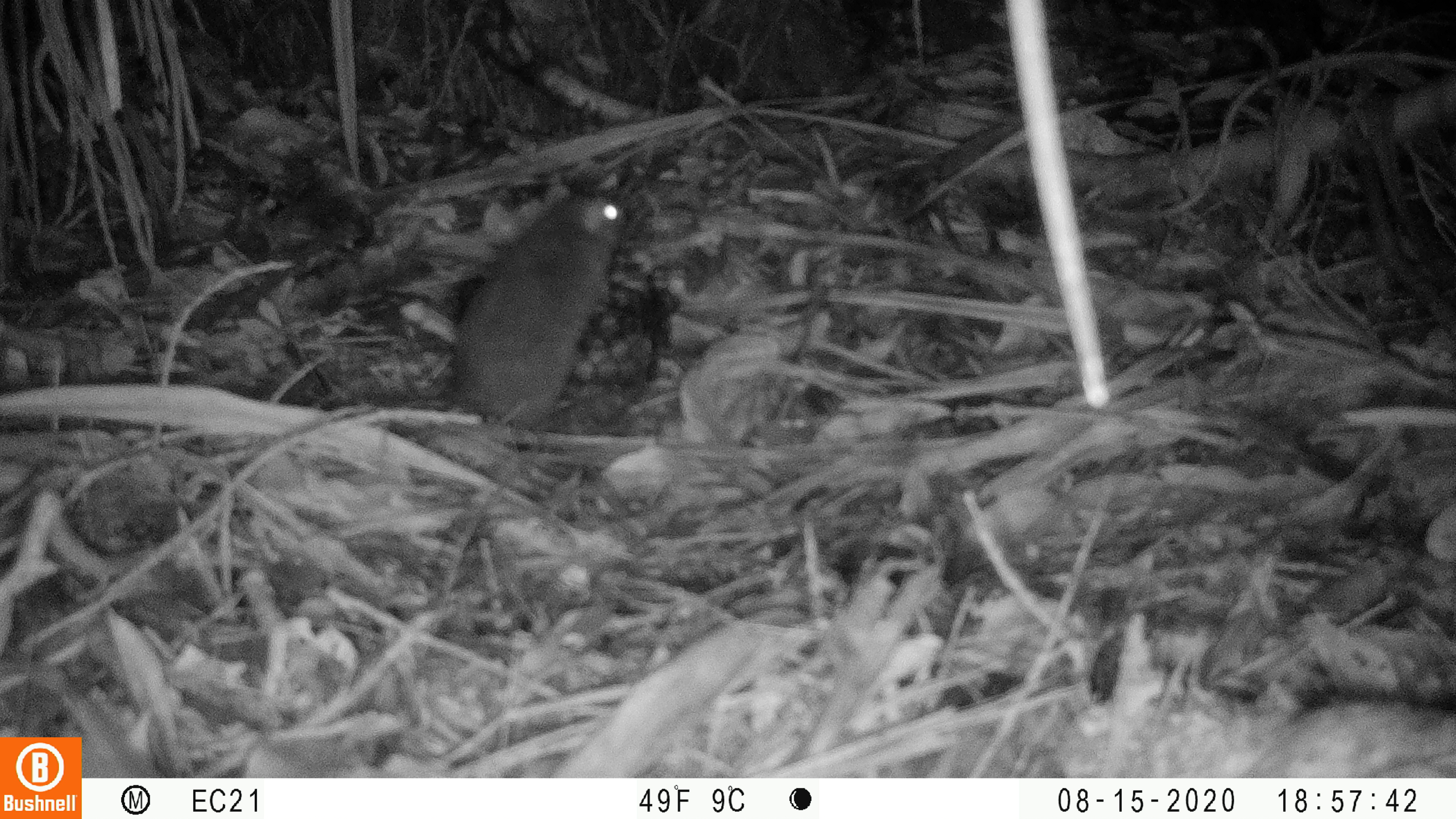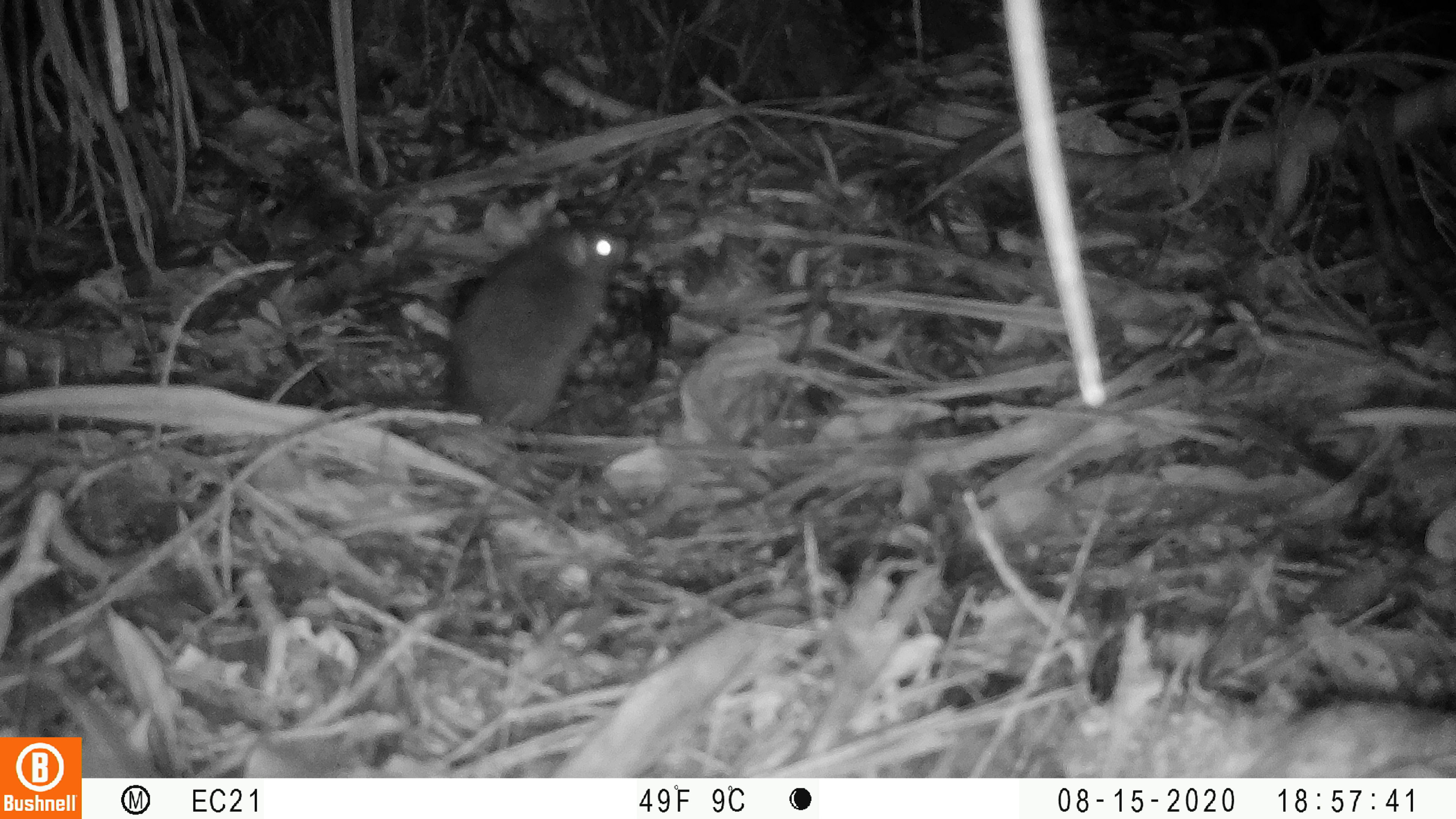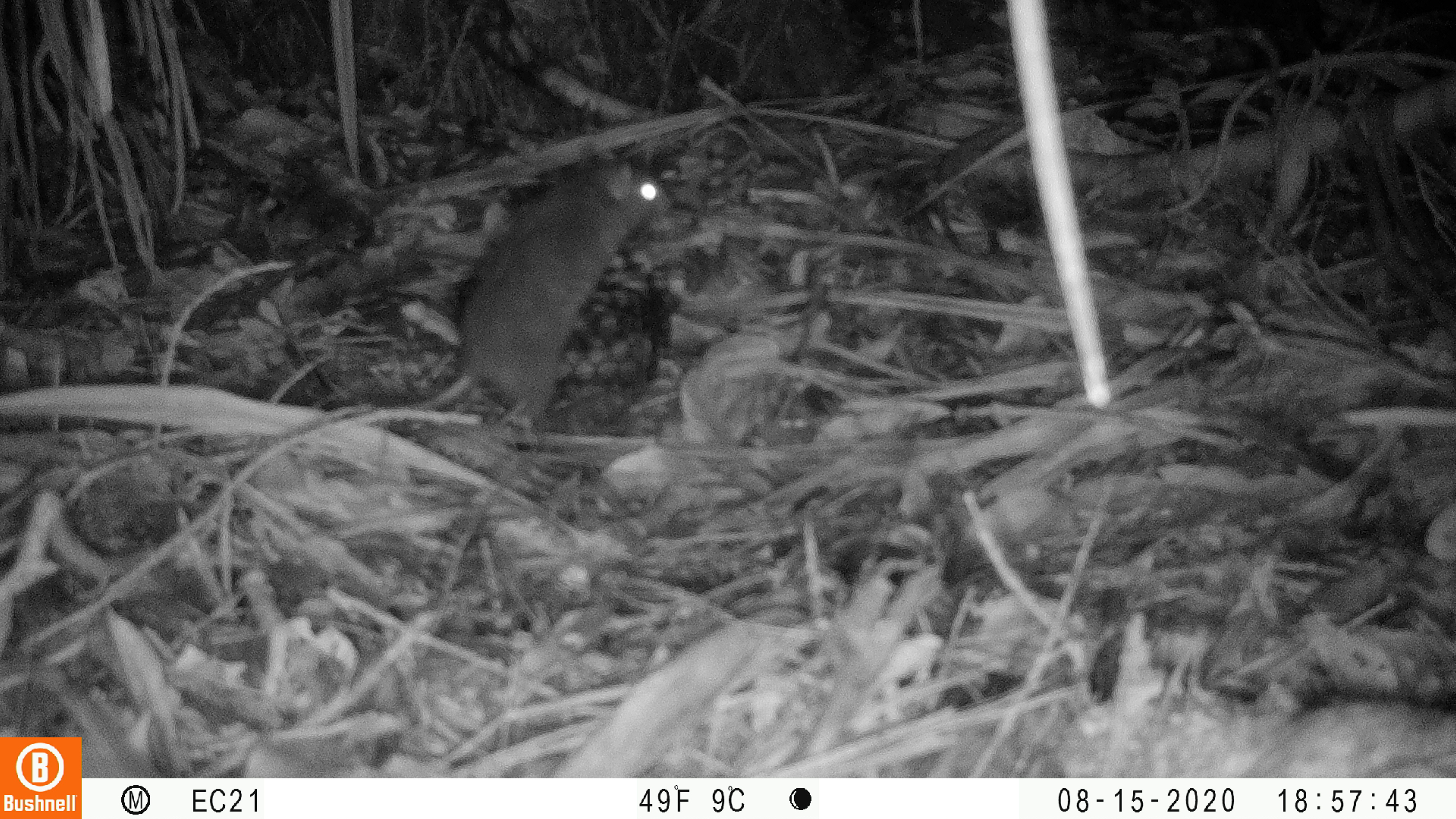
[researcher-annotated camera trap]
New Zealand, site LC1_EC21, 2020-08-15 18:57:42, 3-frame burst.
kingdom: Animalia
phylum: Chordata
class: Mammalia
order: Rodentia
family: Muridae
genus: Rattus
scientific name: Rattus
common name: rat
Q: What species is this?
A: Rat (Rattus).